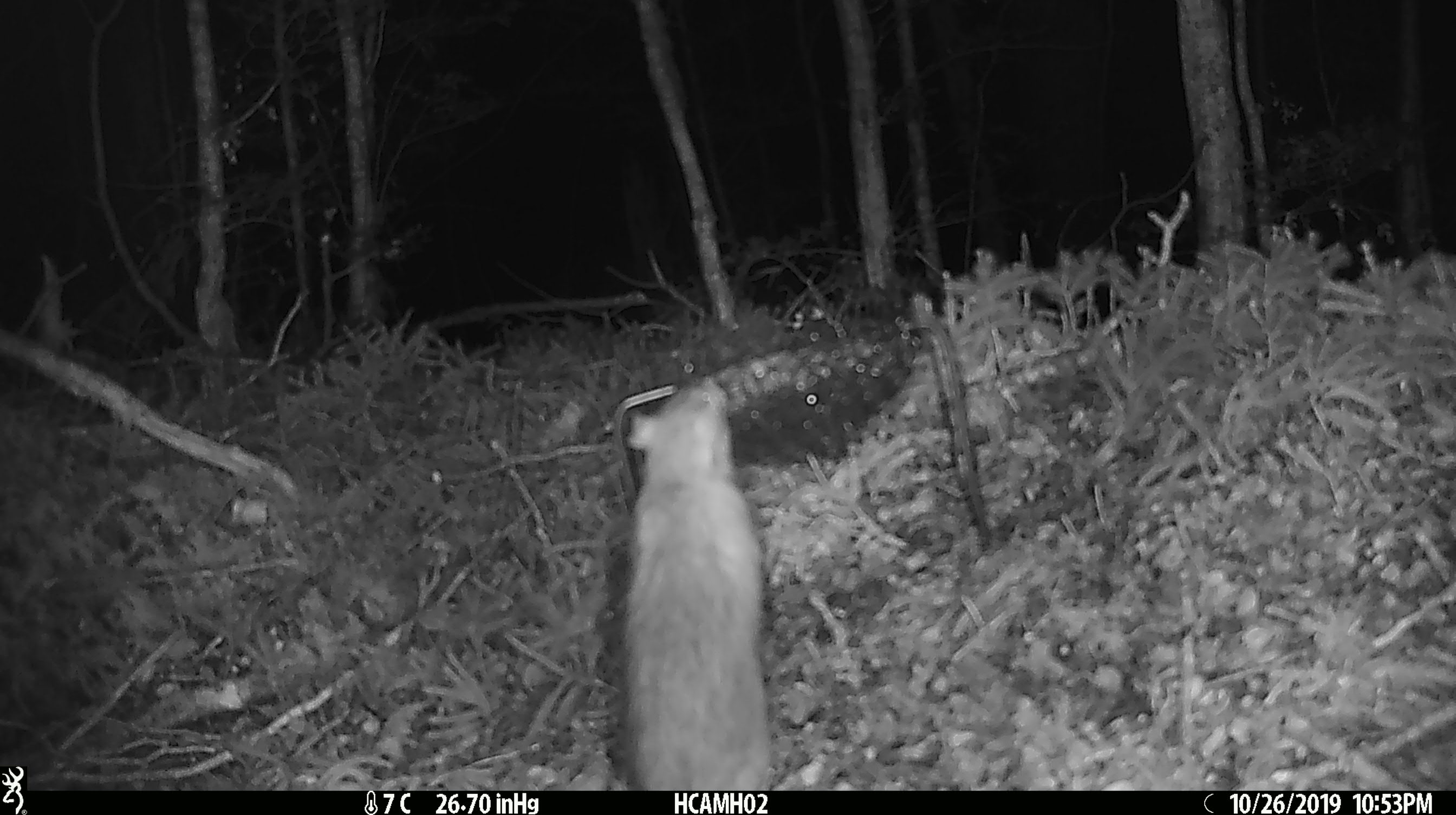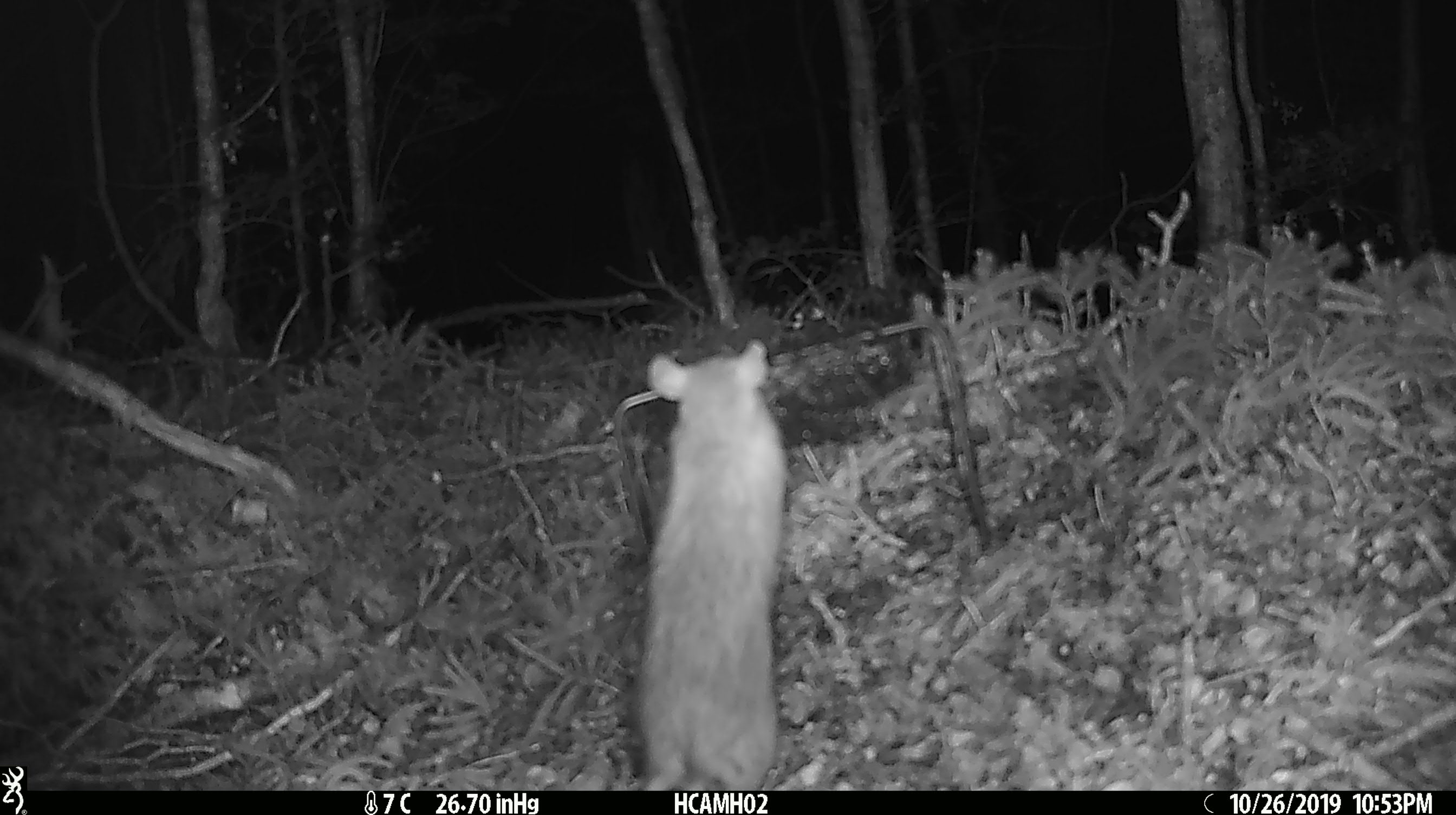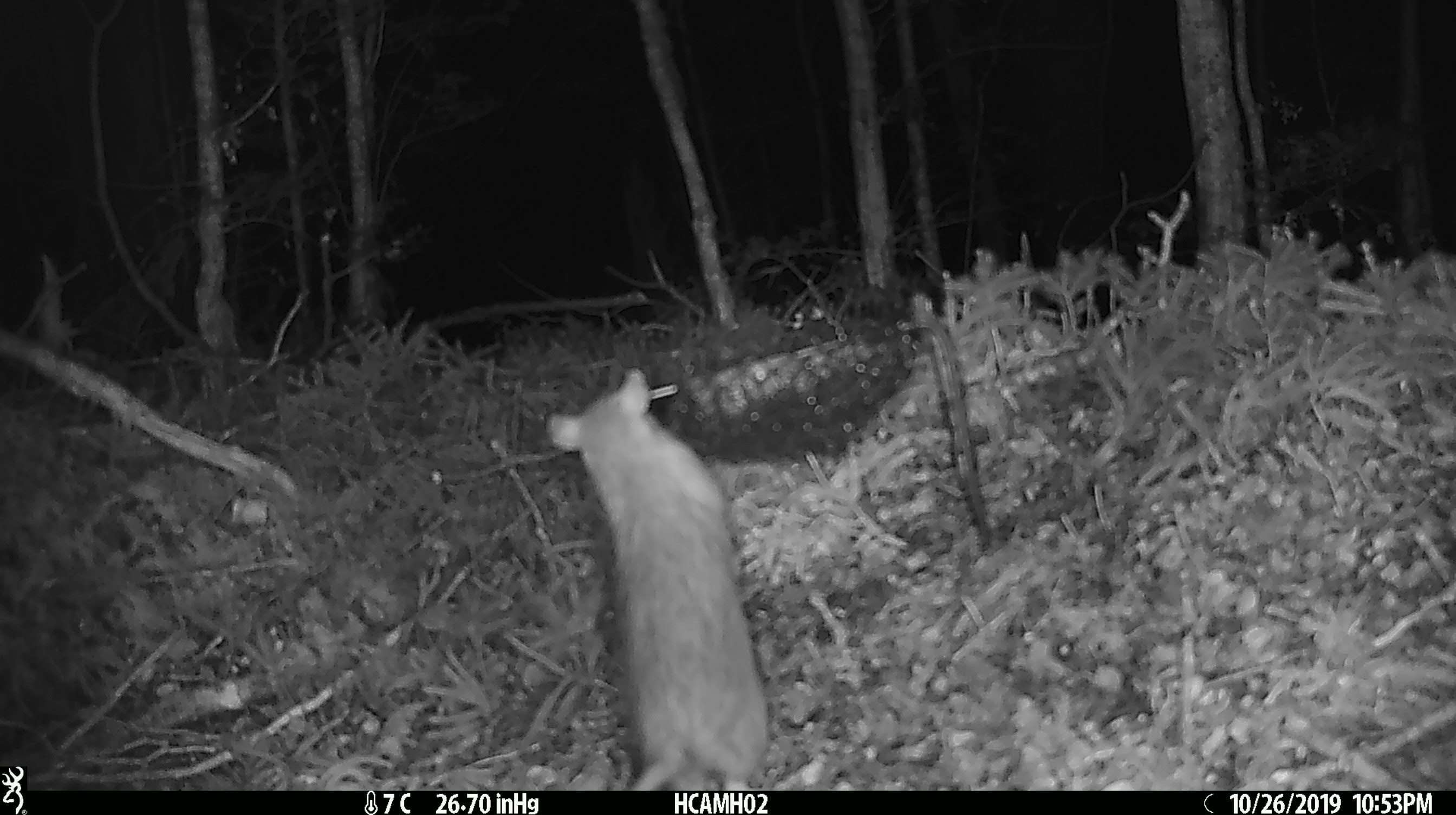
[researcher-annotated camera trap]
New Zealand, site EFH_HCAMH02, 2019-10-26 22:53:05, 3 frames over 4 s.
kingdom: Animalia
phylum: Chordata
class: Mammalia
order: Rodentia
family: Muridae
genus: Rattus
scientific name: Rattus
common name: rat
Rat (Rattus).